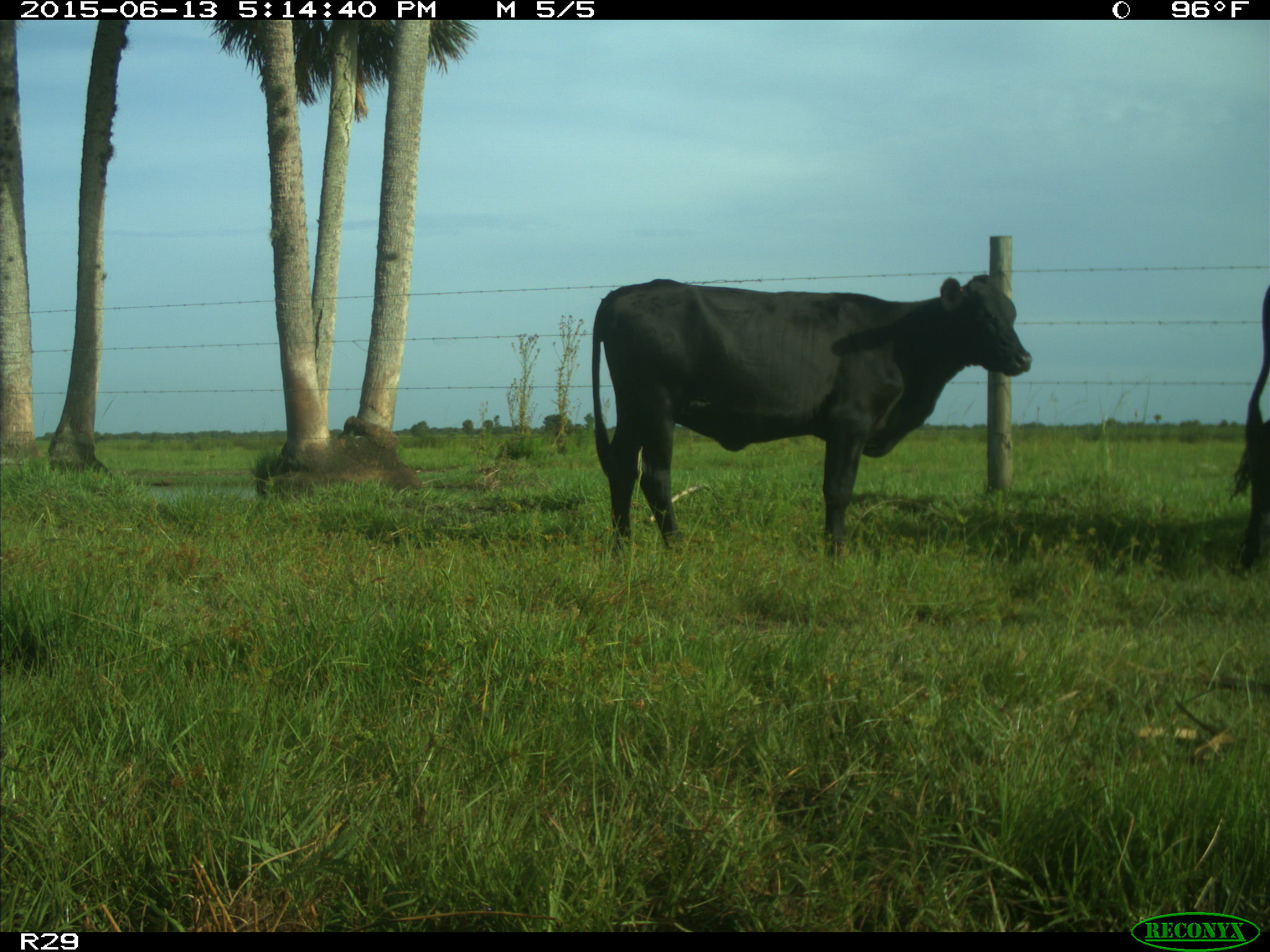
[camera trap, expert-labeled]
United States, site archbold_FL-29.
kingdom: Animalia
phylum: Chordata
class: Mammalia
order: Artiodactyla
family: Bovidae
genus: Bos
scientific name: Bos taurus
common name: domestic cow